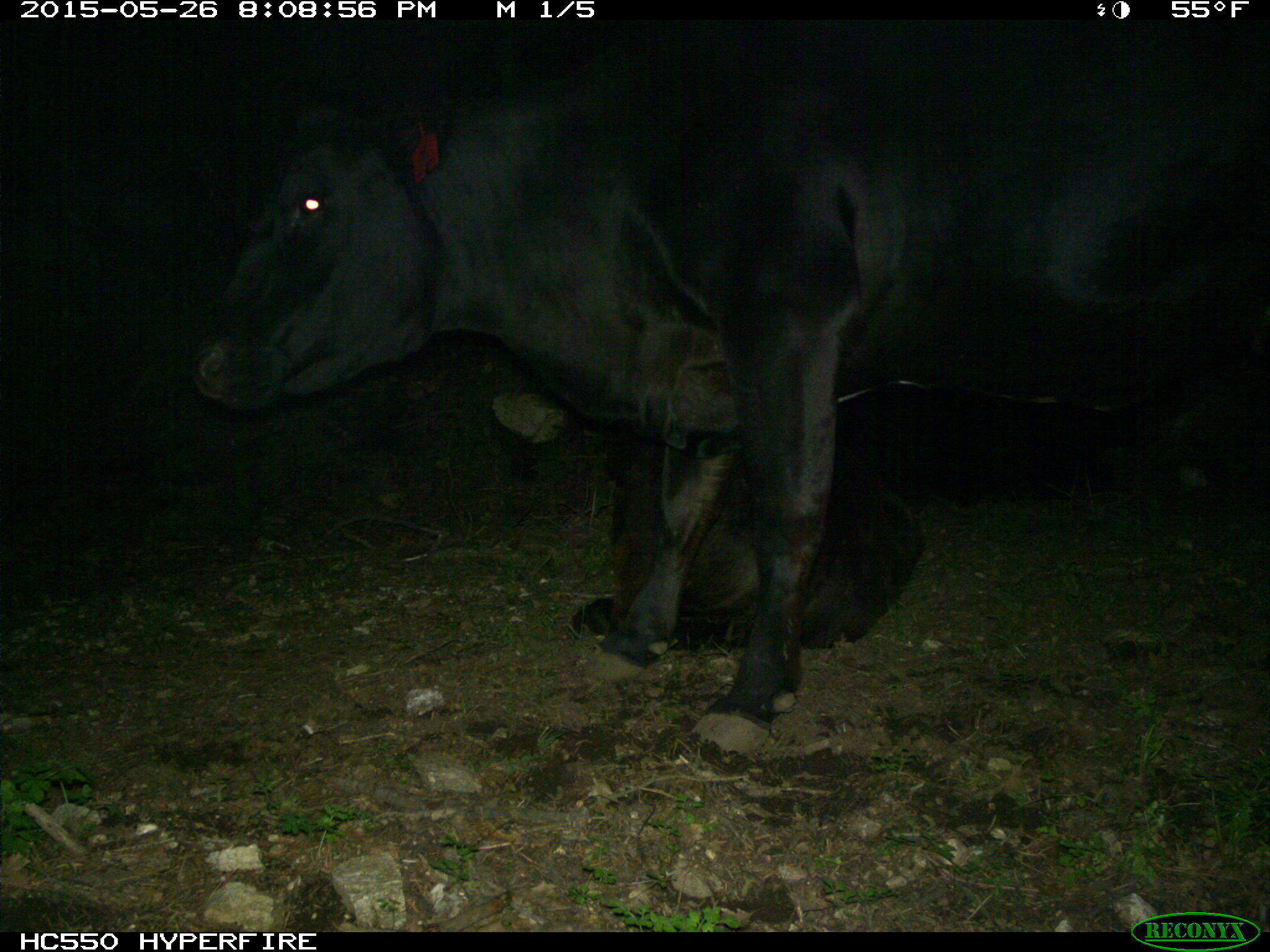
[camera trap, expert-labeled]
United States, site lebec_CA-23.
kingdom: Animalia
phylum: Chordata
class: Mammalia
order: Artiodactyla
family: Bovidae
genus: Bos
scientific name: Bos taurus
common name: domestic cow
Bos taurus (domestic cow).